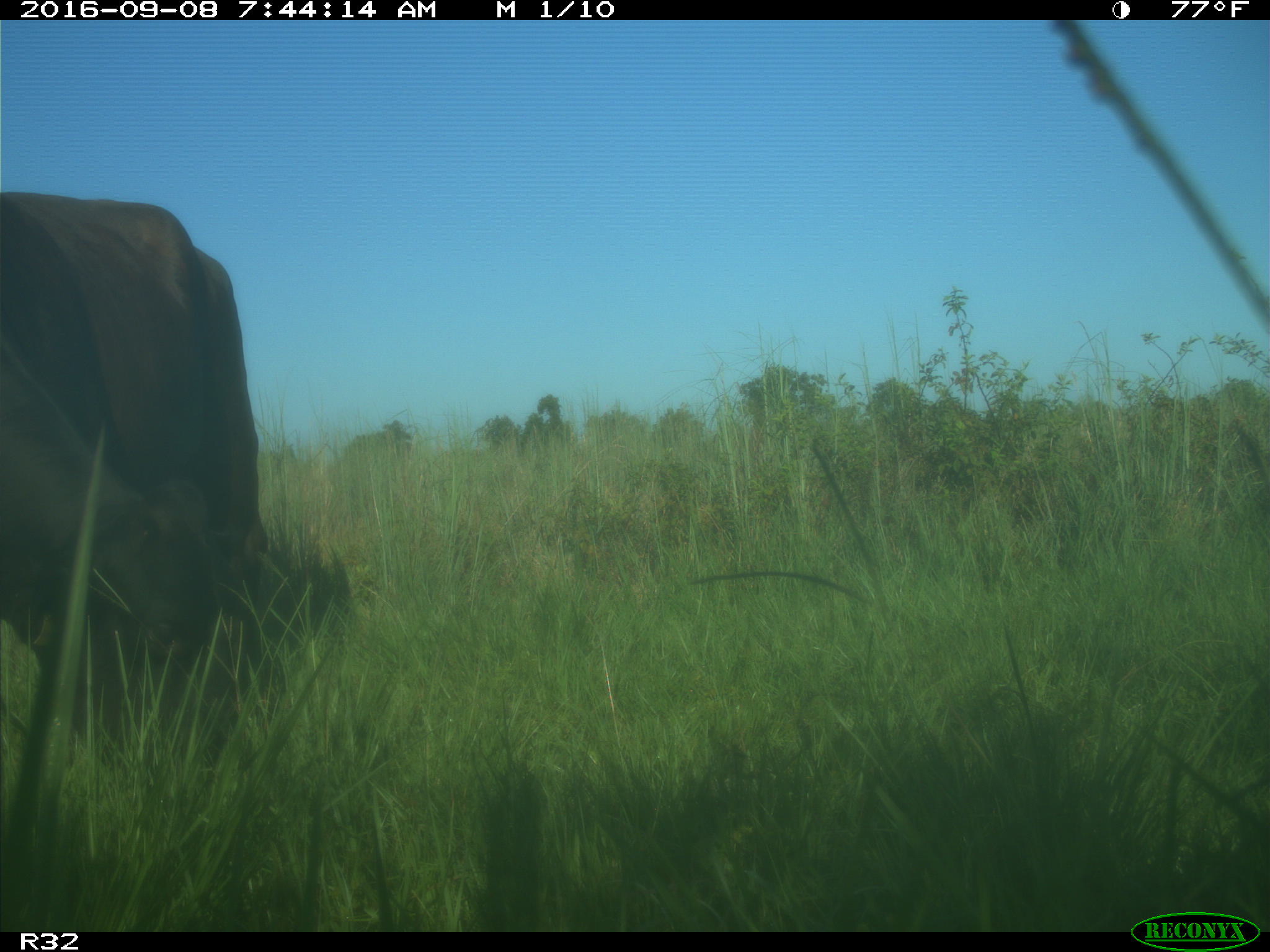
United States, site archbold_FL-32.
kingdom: Animalia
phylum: Chordata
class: Mammalia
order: Artiodactyla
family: Bovidae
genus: Bos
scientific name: Bos taurus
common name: domestic cow